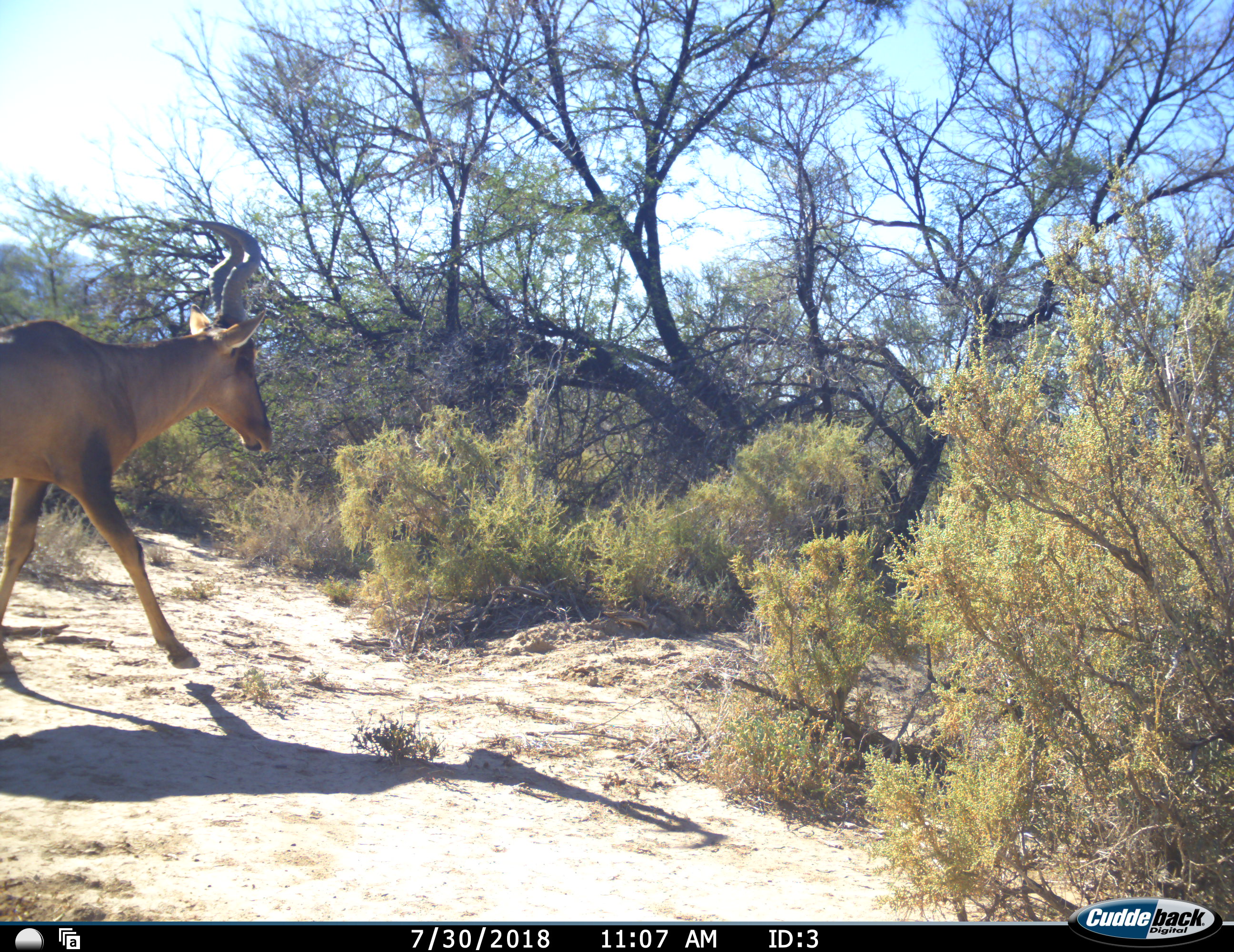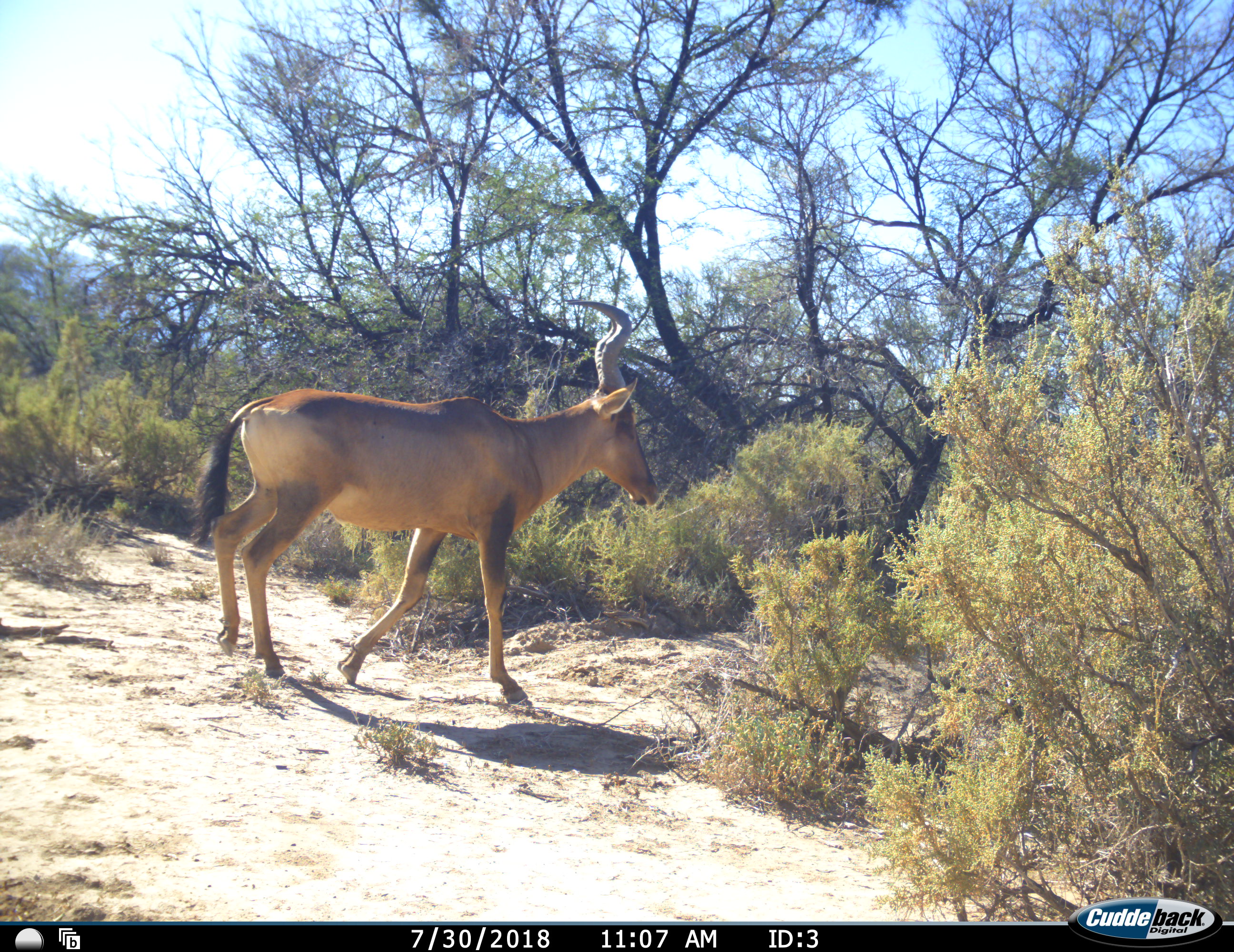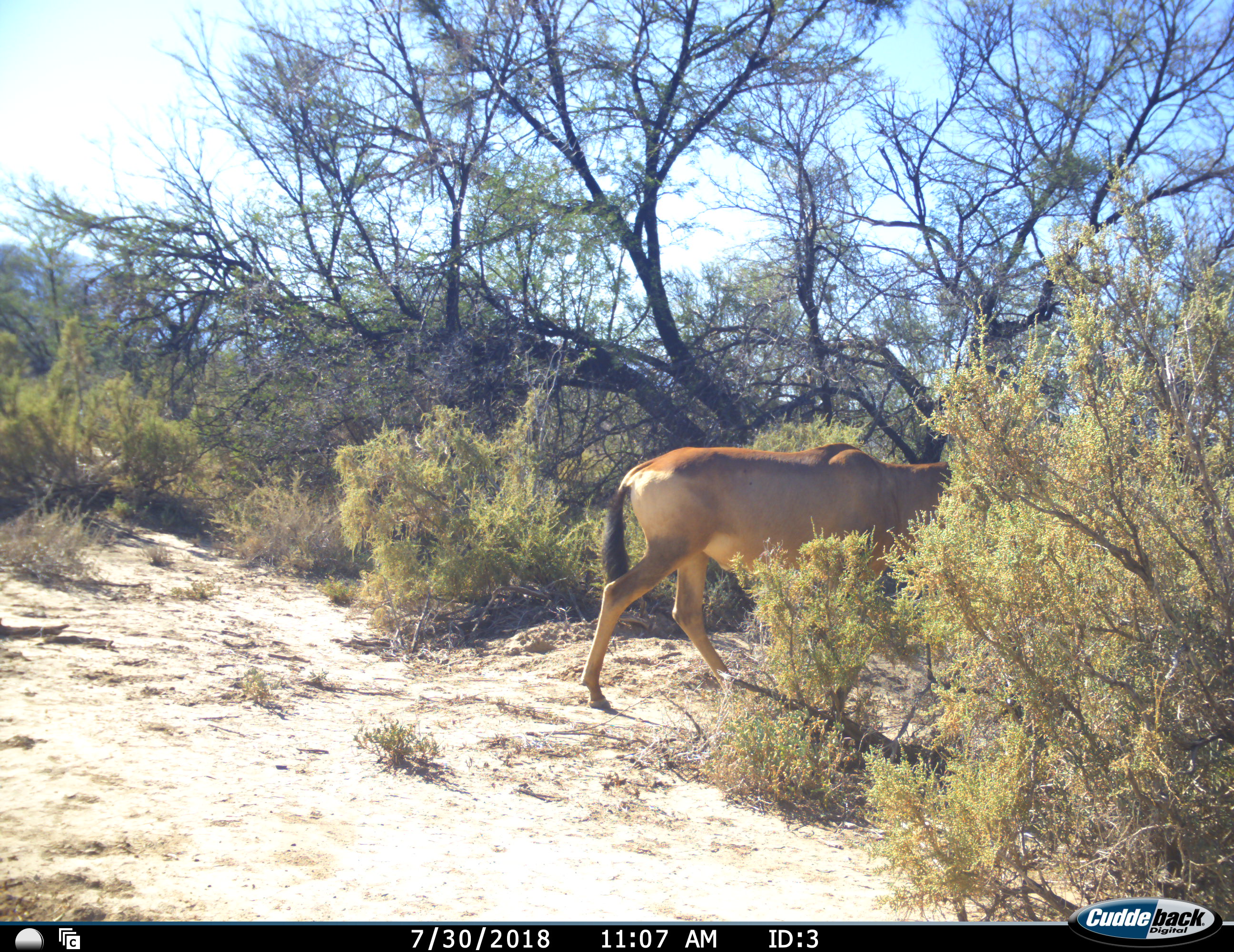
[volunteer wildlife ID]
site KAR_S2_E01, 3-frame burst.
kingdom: Animalia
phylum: Chordata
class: Mammalia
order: Artiodactyla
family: Bovidae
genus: Alcelaphus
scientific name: Alcelaphus buselaphus caama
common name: red hartebeest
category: hartebeestred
Hartebeestred (red hartebeest) (Alcelaphus buselaphus caama), count 1. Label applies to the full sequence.